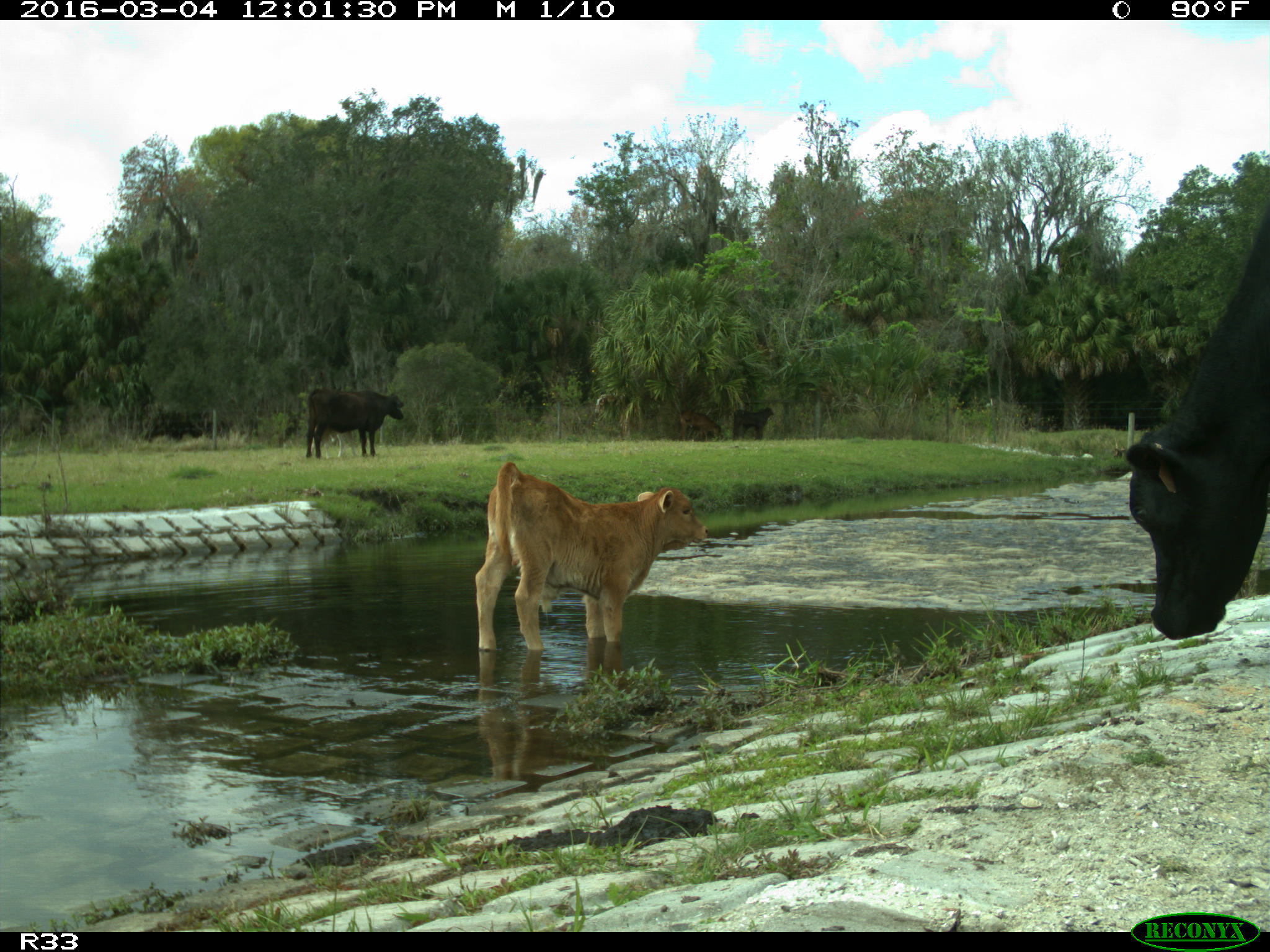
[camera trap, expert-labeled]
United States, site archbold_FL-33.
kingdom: Animalia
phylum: Chordata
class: Mammalia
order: Artiodactyla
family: Bovidae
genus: Bos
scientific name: Bos taurus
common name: domestic cow